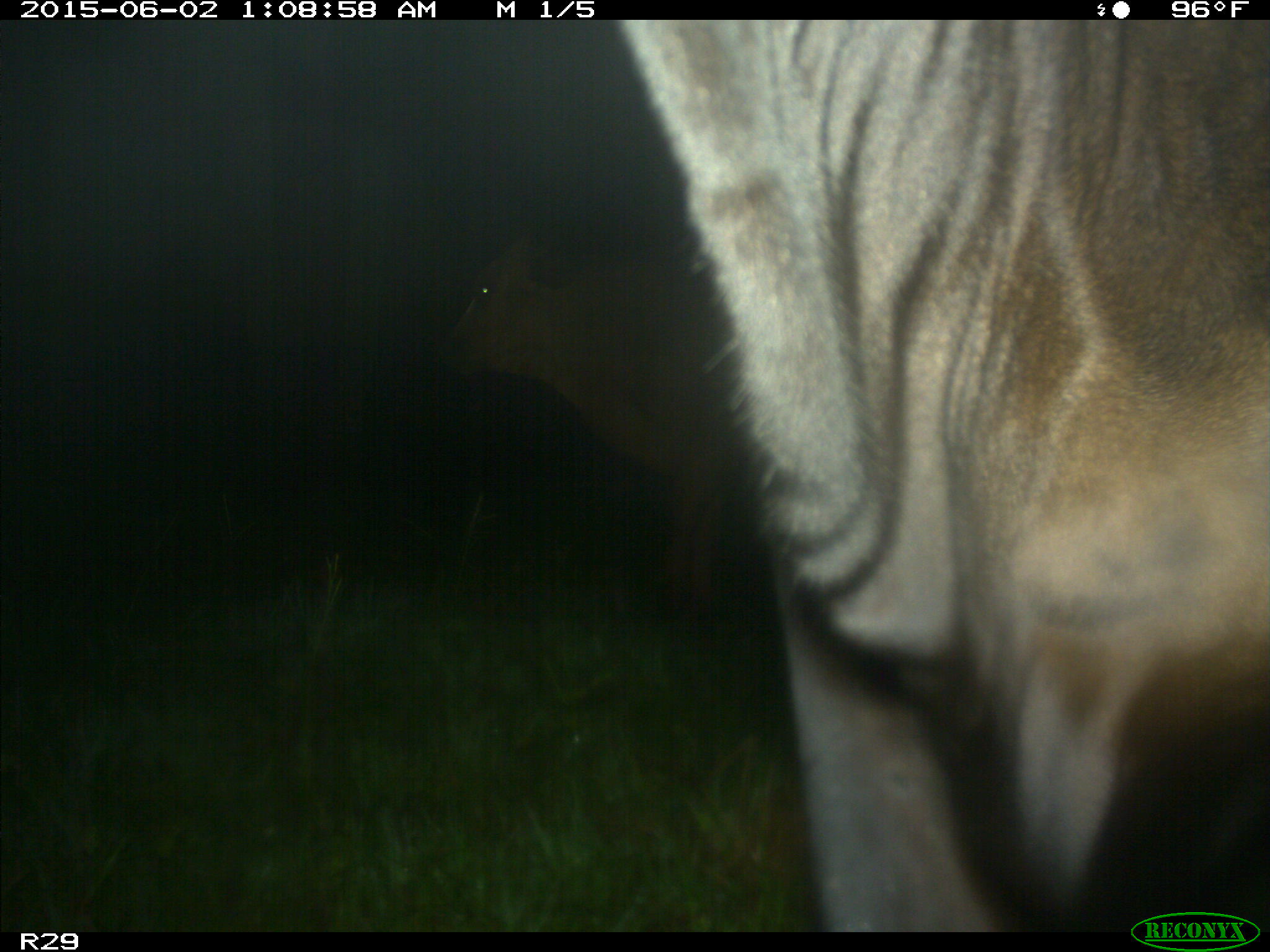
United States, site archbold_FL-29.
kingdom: Animalia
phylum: Chordata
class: Mammalia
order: Artiodactyla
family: Bovidae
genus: Bos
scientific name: Bos taurus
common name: domestic cow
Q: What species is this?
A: Bos taurus (domestic cow).